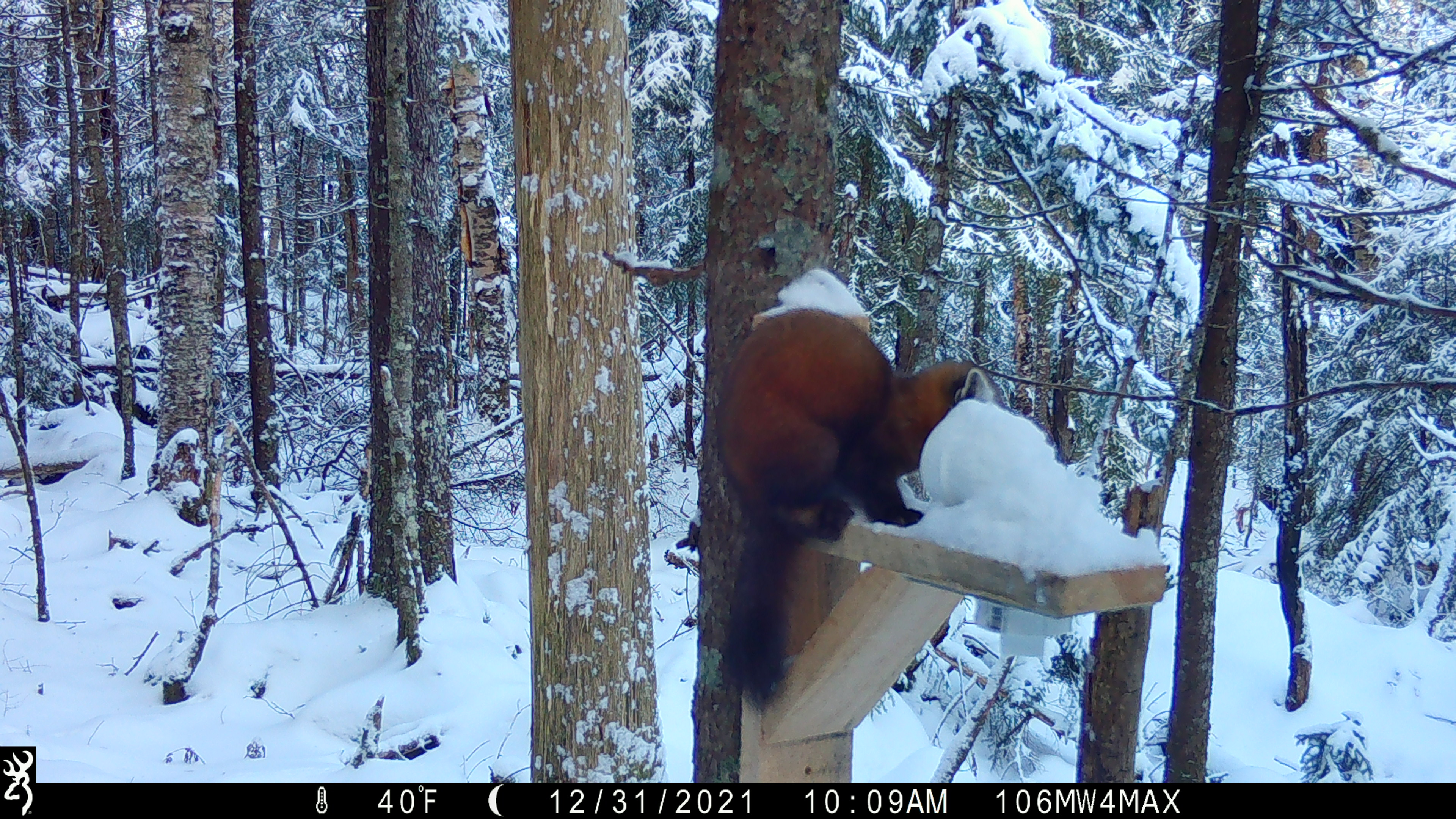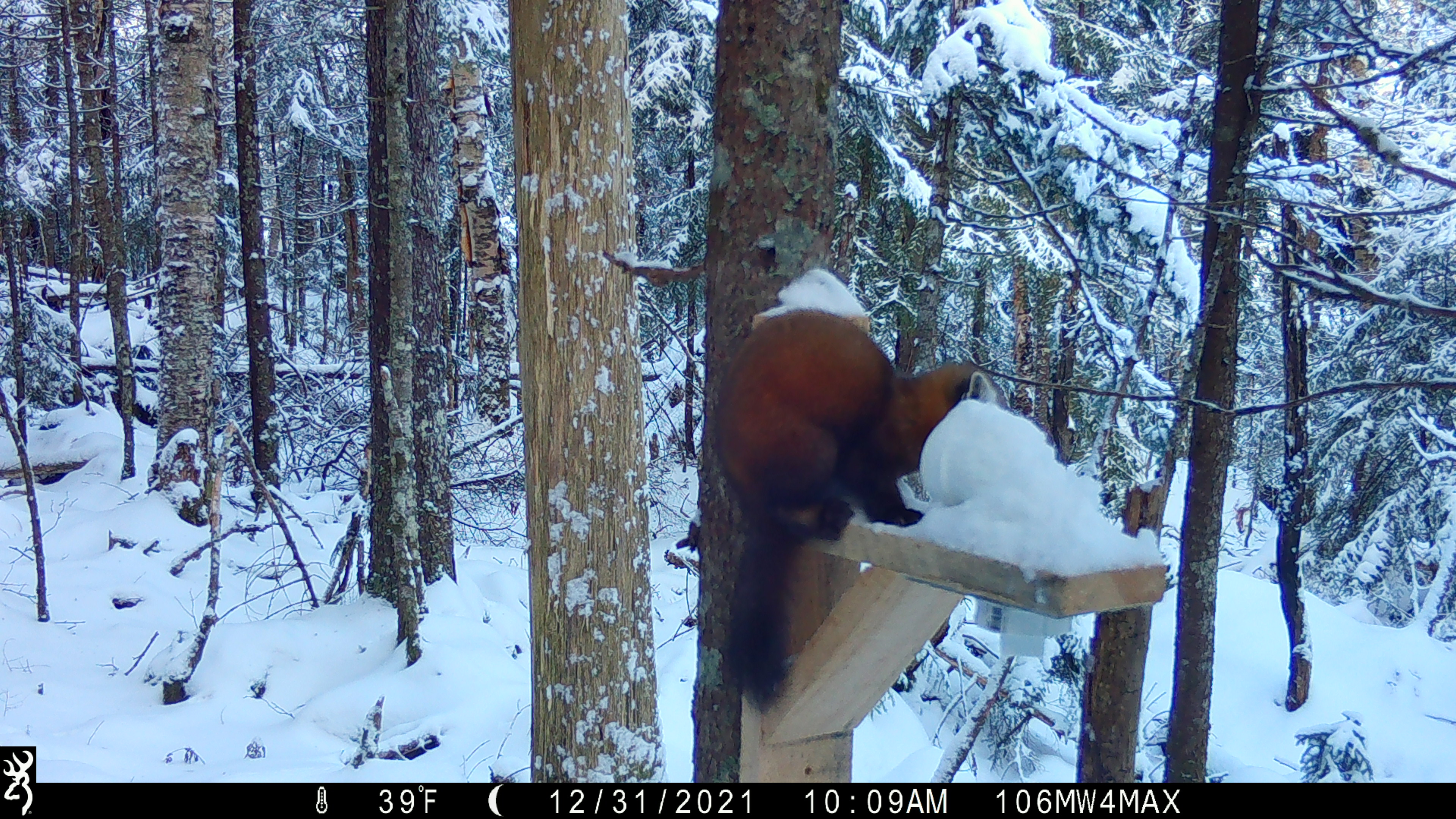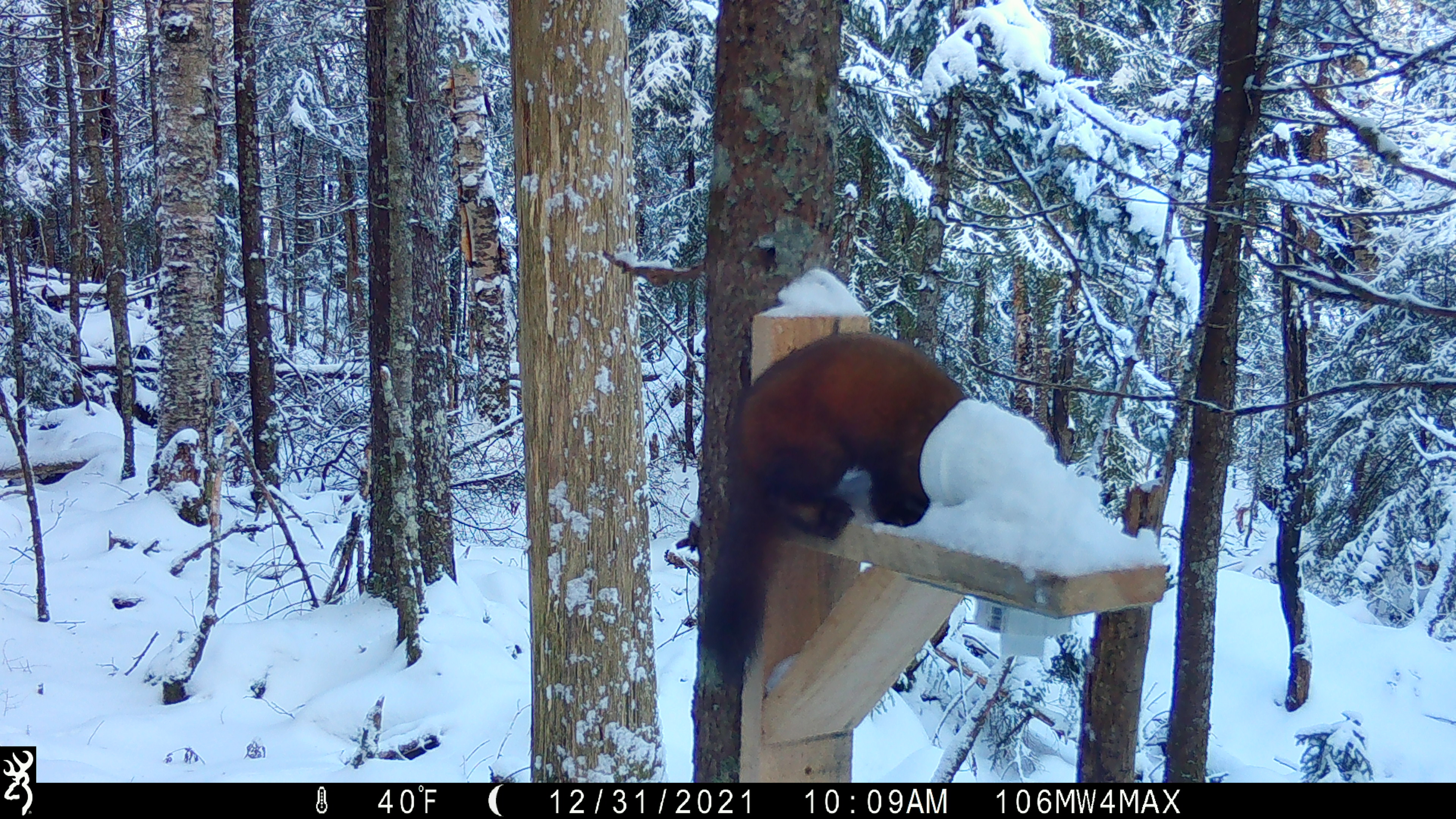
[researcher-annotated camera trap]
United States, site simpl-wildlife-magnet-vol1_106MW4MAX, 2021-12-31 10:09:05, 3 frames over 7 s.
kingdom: Animalia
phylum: Chordata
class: Mammalia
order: Carnivora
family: Mustelidae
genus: Martes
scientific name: Martes americana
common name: american marten